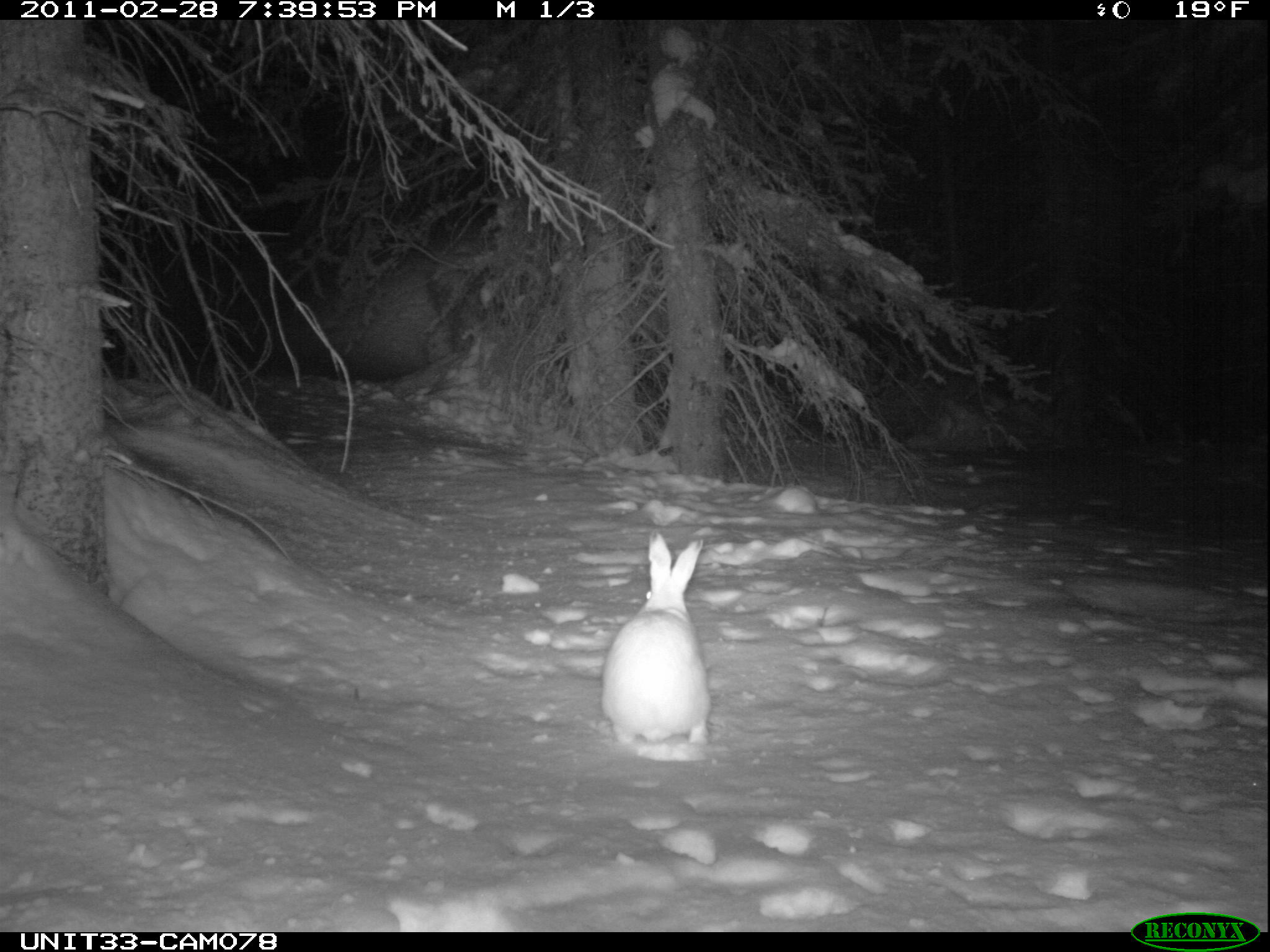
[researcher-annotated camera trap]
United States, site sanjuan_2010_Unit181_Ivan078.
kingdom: Animalia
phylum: Chordata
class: Mammalia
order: Lagomorpha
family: Leporidae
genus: Lepus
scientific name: Lepus americanus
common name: snowshoe hare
Lepus americanus (snowshoe hare).